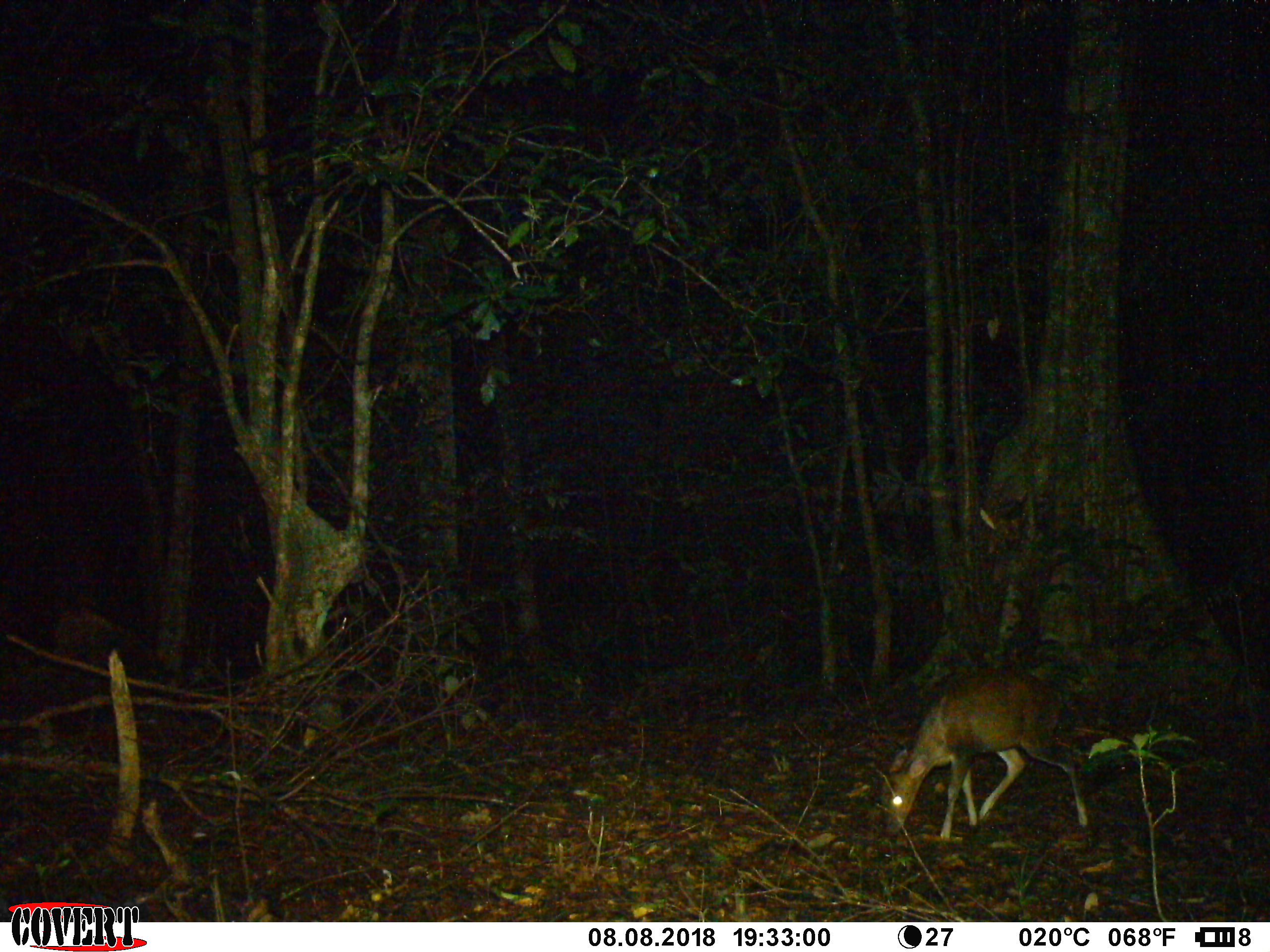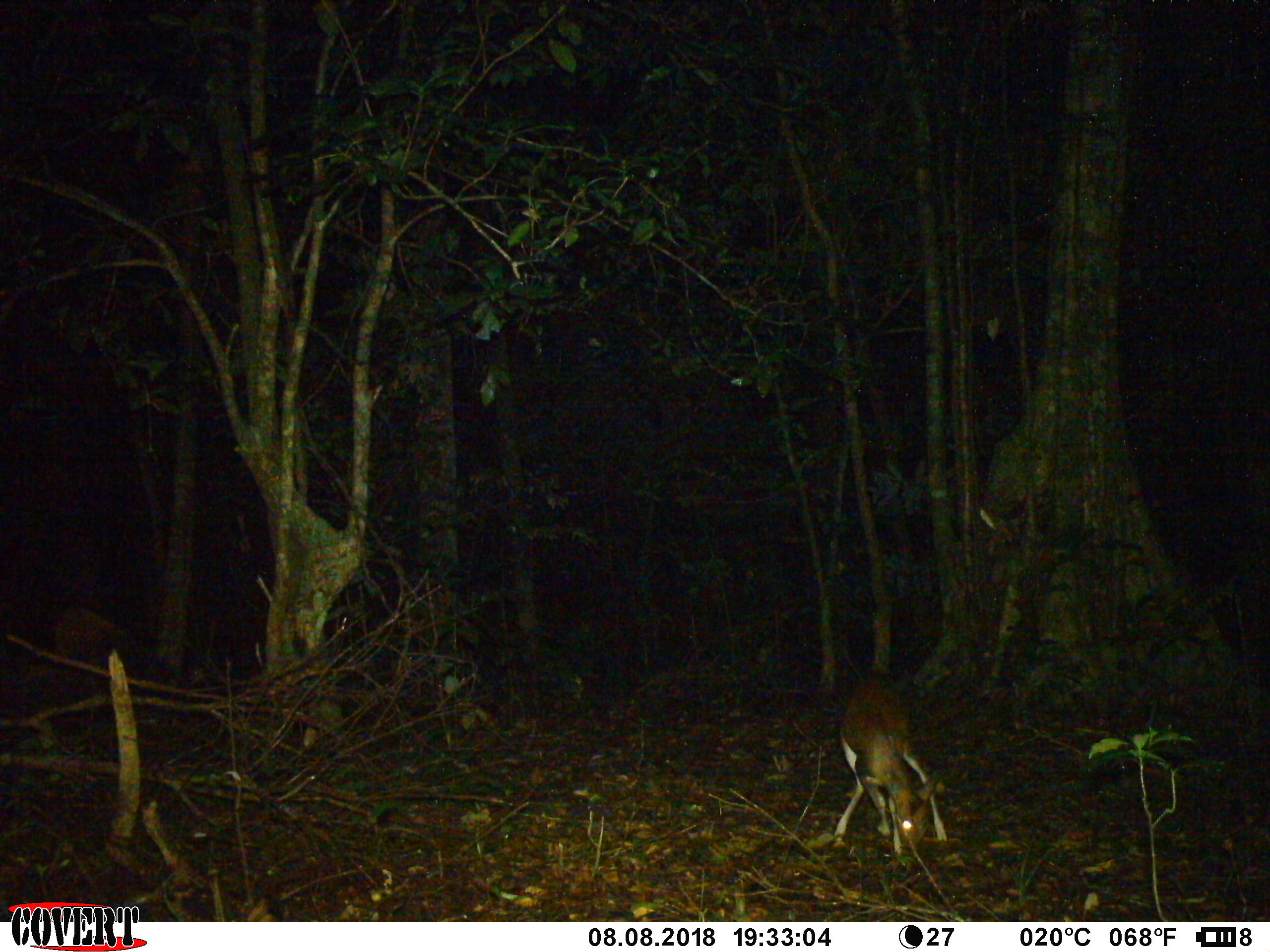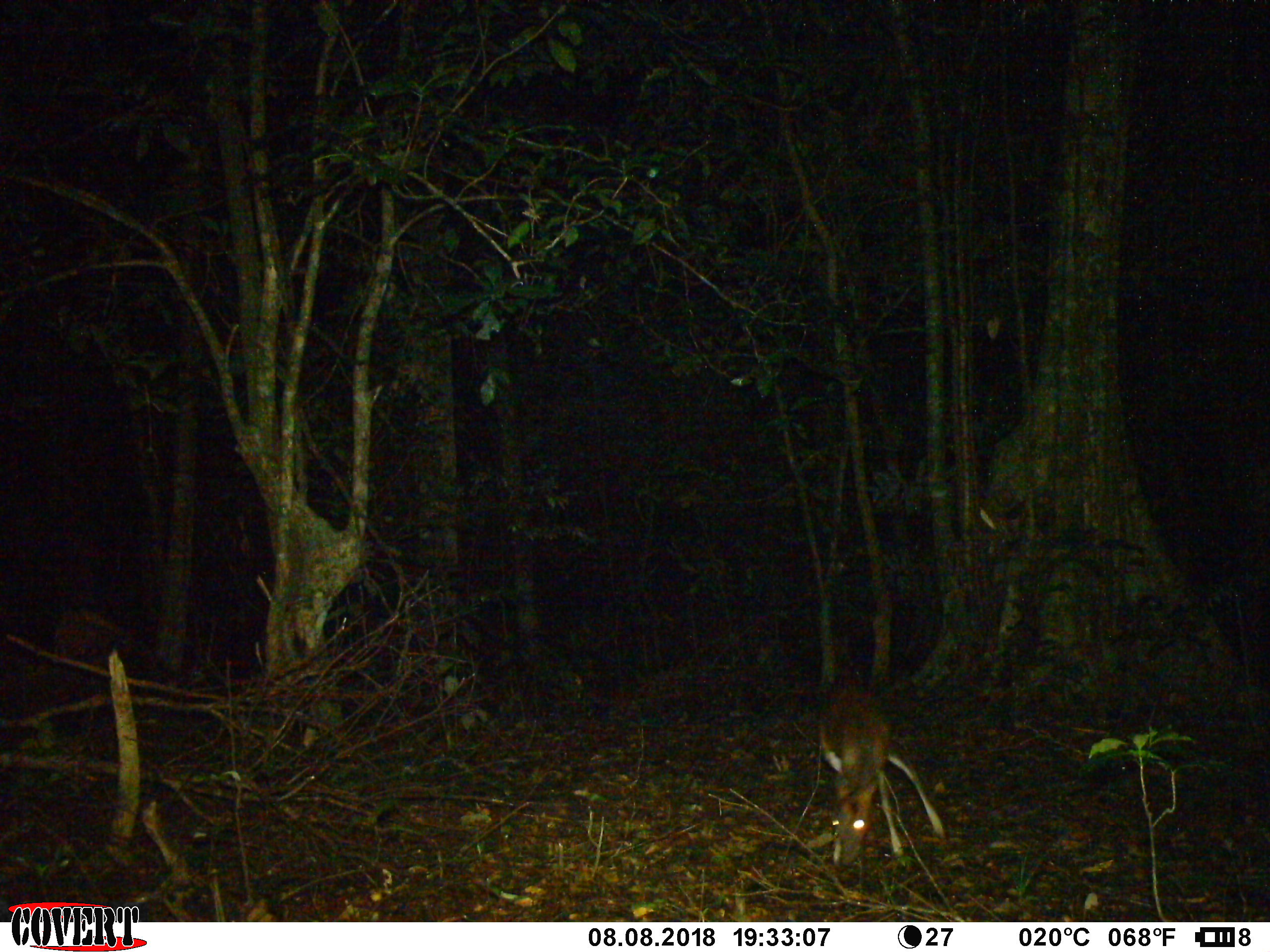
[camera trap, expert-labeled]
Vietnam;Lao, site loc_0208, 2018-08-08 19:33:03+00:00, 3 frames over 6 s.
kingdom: Animalia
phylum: Chordata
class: Mammalia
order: Artiodactyla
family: Cervidae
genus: Muntiacus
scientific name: Muntiacus rooseveltorum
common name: roosevelt's muntjac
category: roosevelts muntjac group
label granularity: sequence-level